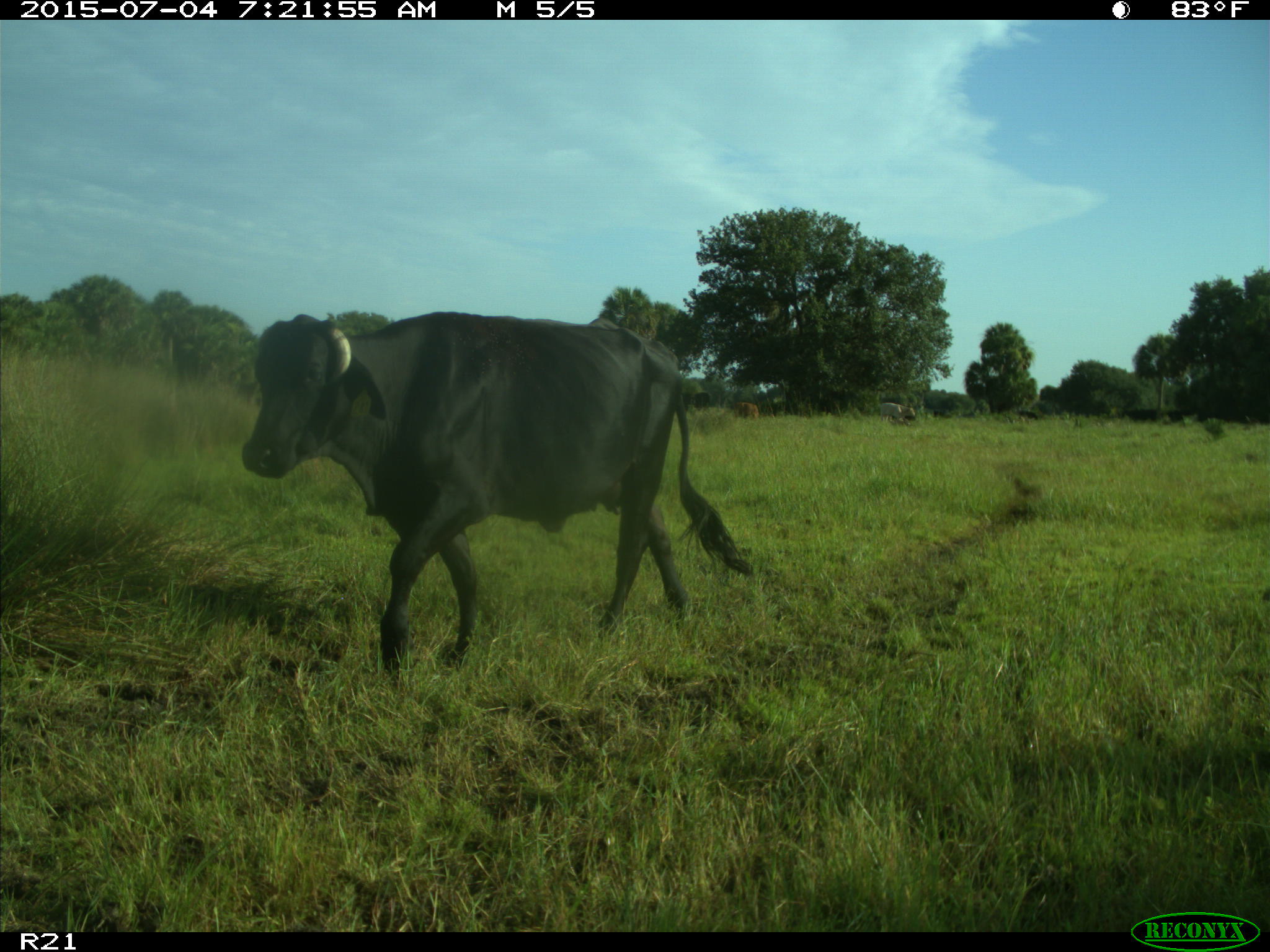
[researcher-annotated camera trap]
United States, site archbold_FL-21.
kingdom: Animalia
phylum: Chordata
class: Mammalia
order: Artiodactyla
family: Bovidae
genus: Bos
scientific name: Bos taurus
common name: domestic cow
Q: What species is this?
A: Bos taurus (domestic cow).